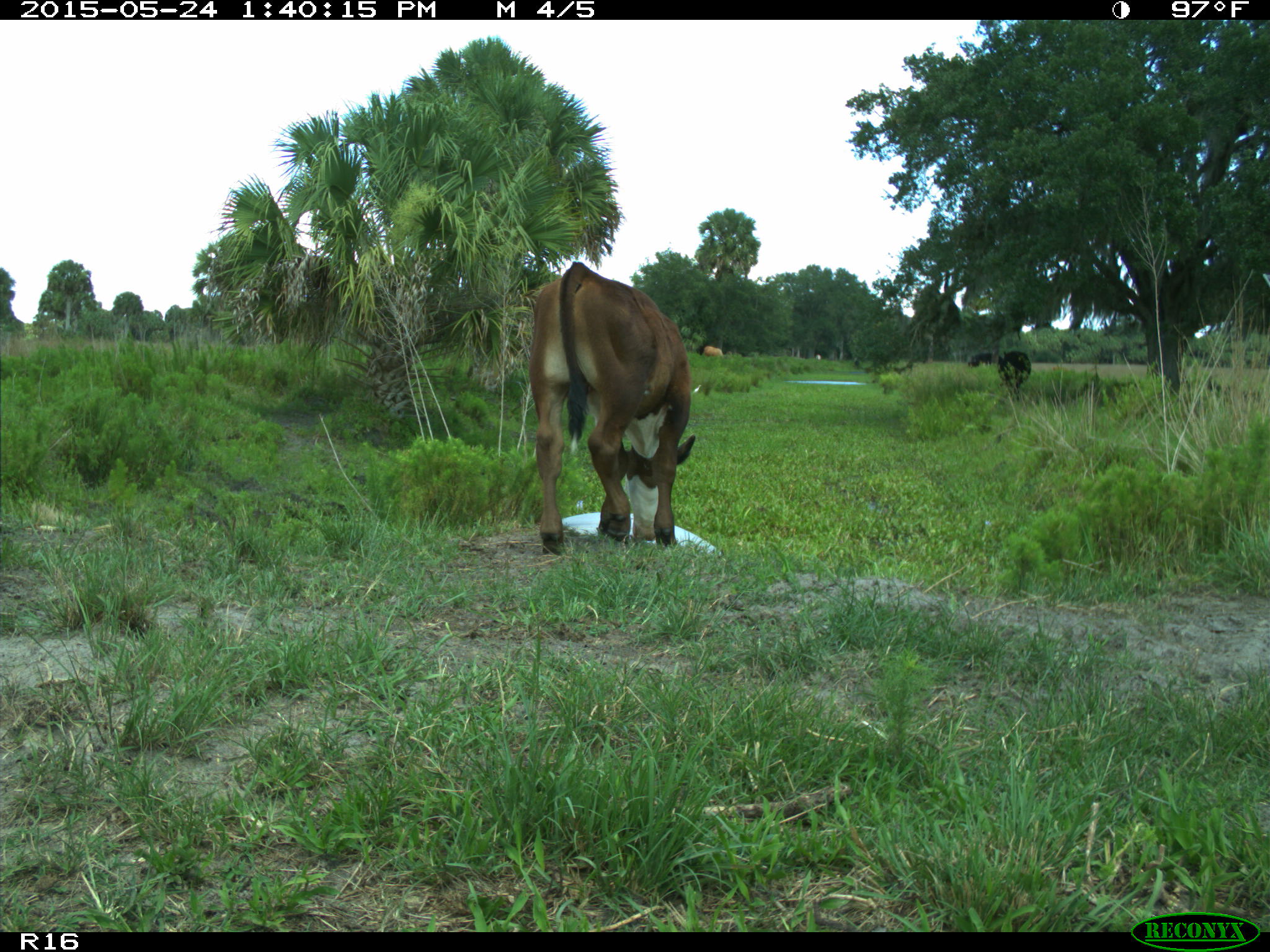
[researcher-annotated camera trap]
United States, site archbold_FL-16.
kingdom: Animalia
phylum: Chordata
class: Mammalia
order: Artiodactyla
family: Bovidae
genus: Bos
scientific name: Bos taurus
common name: domestic cow